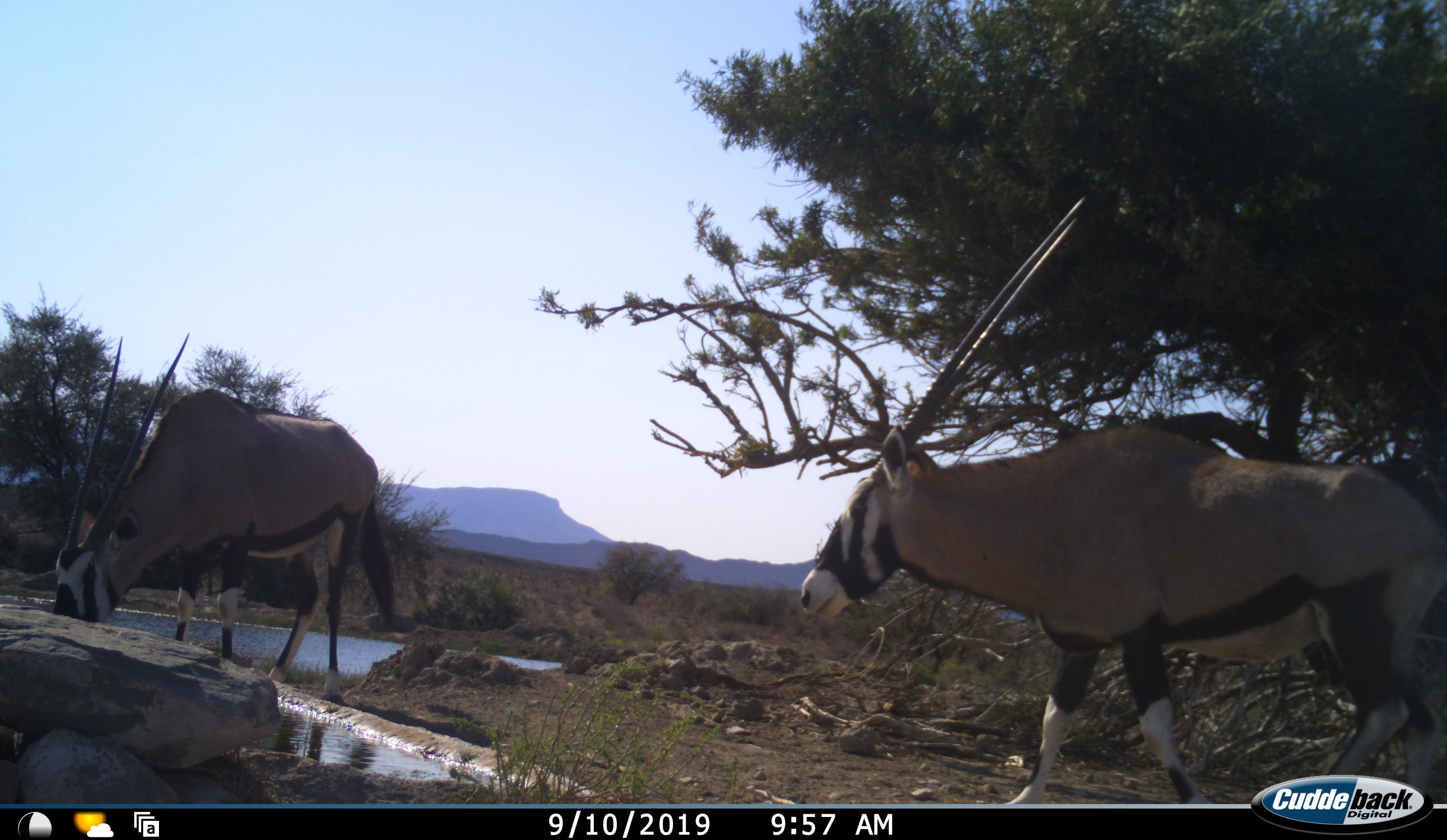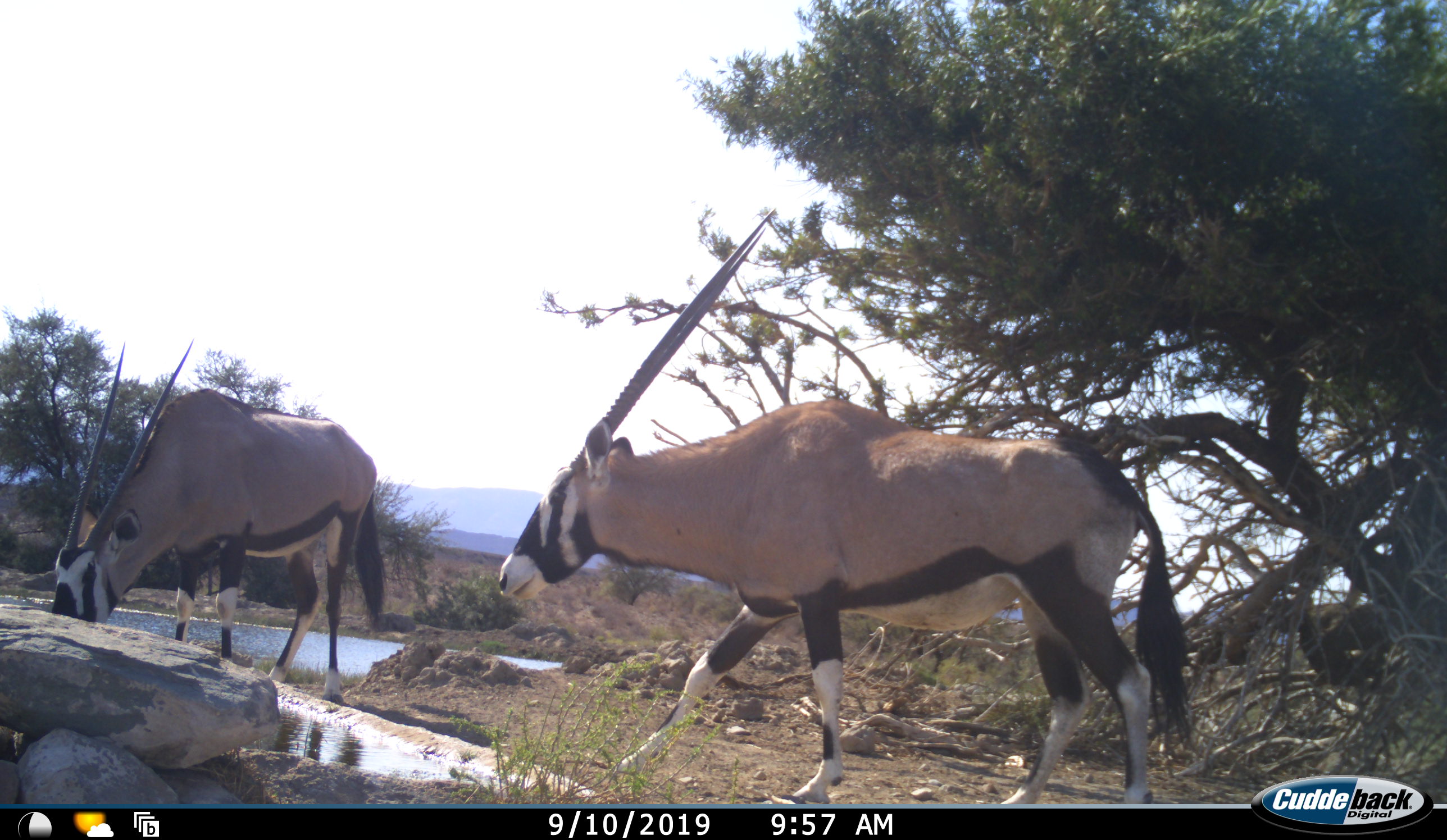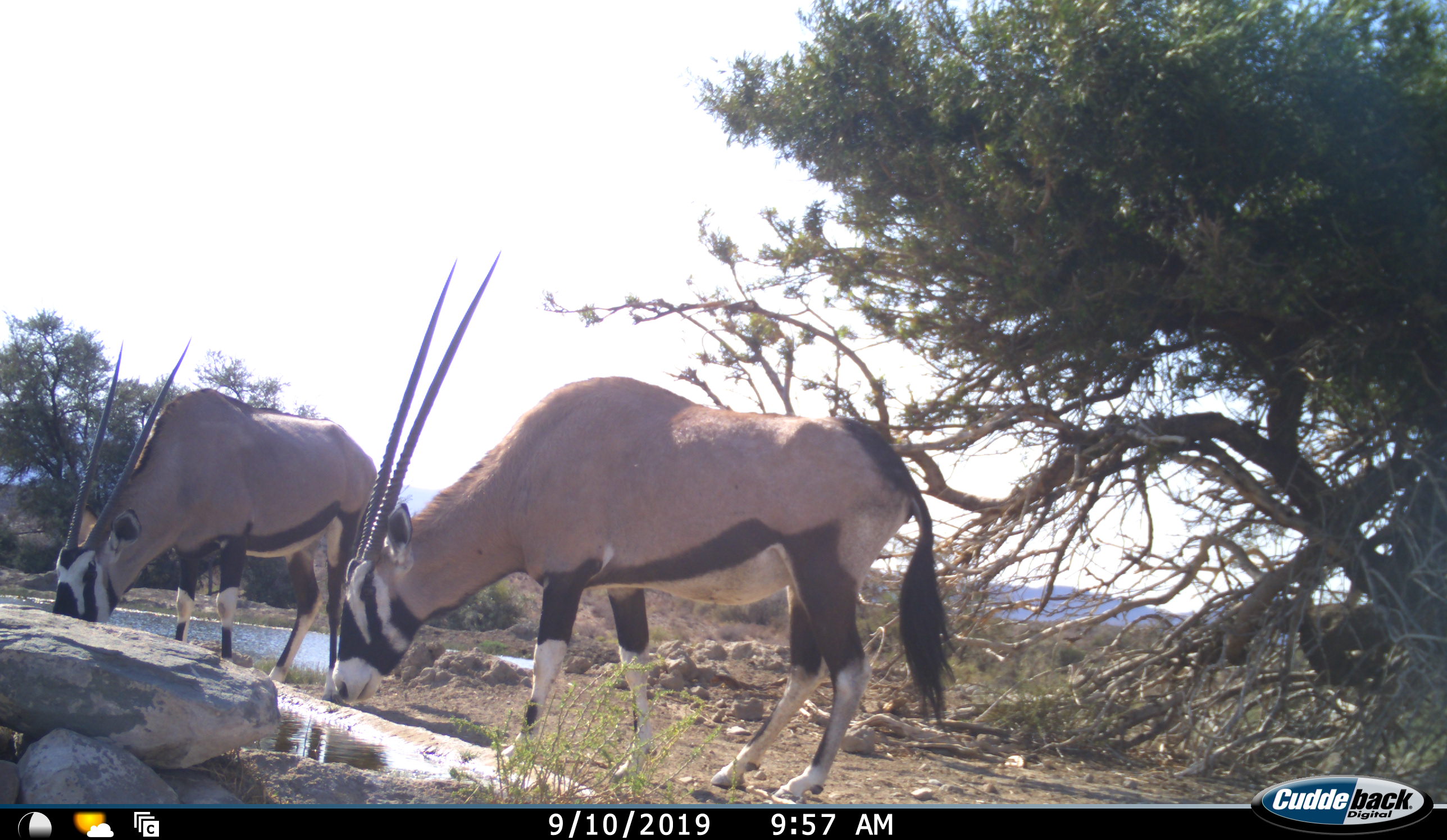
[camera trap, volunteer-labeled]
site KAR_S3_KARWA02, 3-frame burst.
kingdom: Animalia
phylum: Chordata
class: Mammalia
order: Artiodactyla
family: Bovidae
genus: Oryx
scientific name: Oryx gazella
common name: gemsbok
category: oryx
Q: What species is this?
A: Oryx (gemsbok) (Oryx gazella).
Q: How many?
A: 2.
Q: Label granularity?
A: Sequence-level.